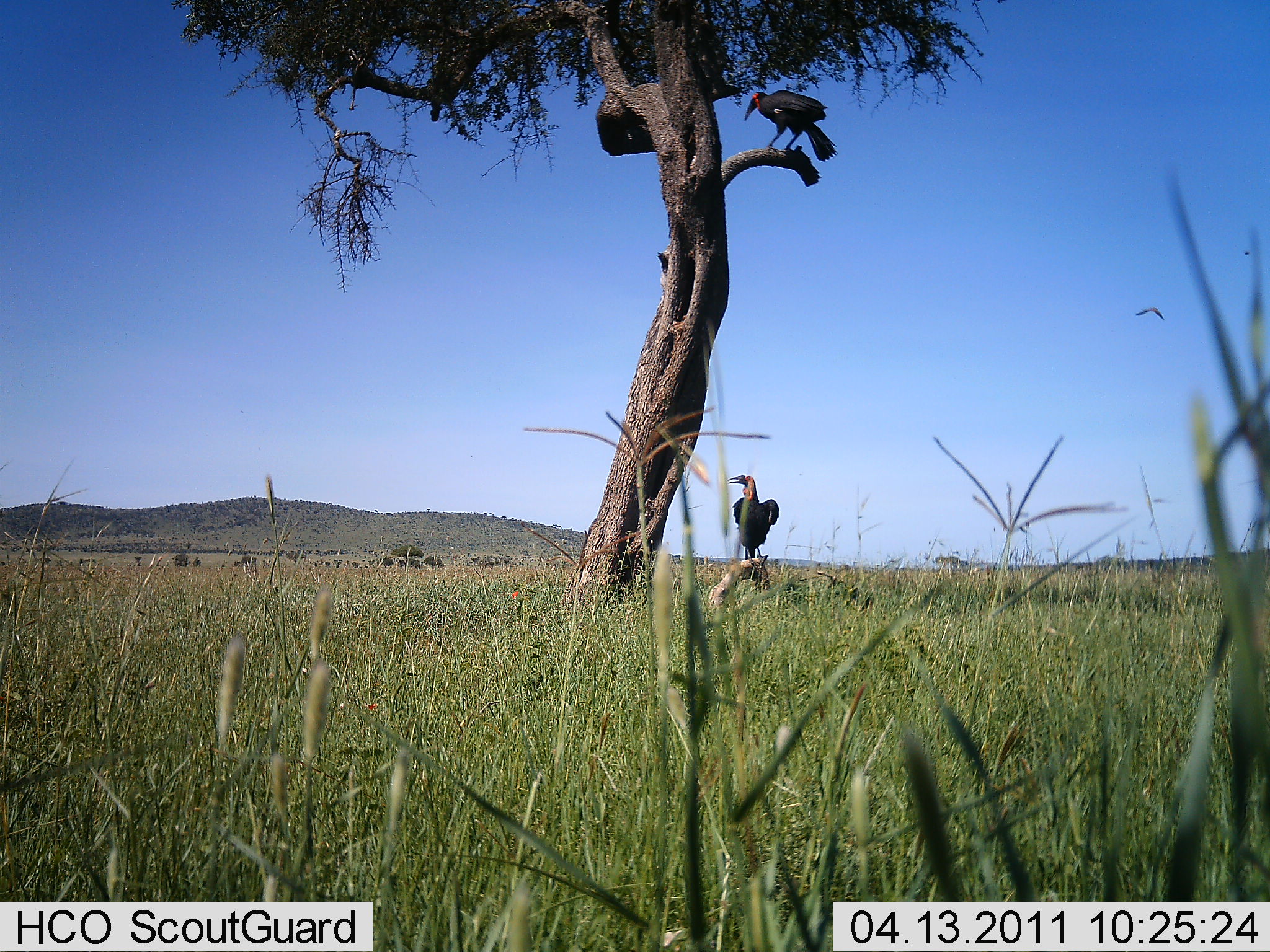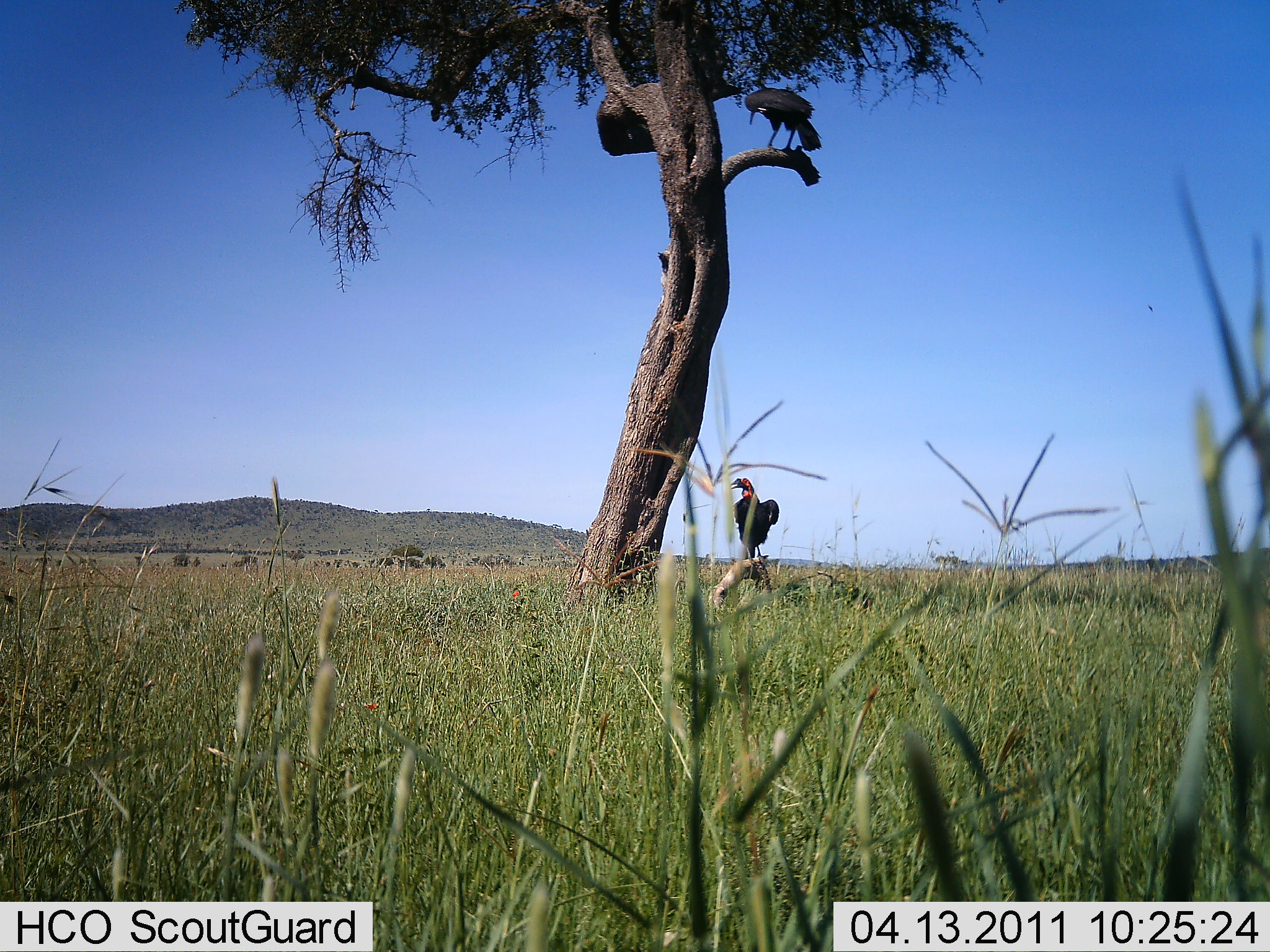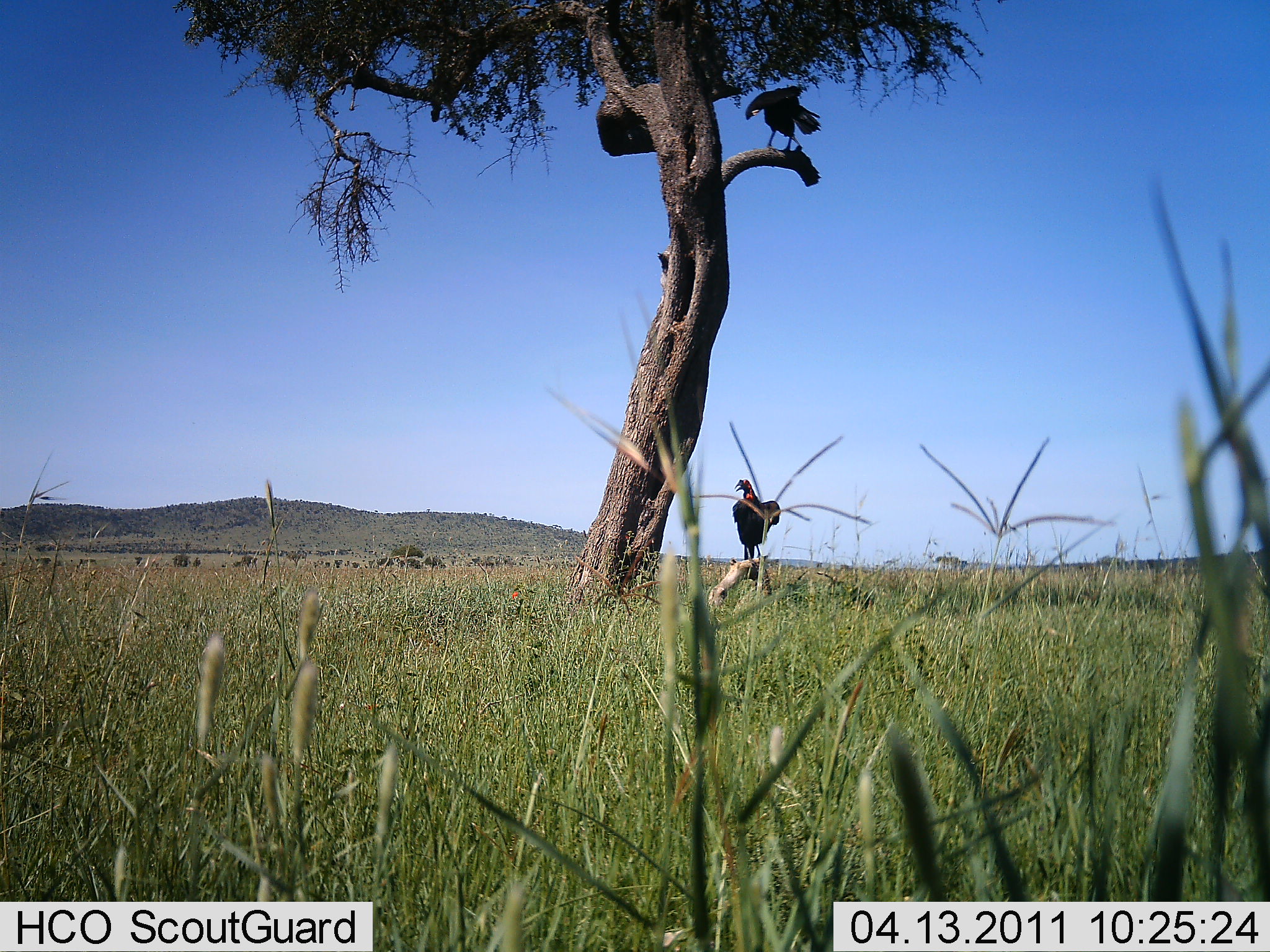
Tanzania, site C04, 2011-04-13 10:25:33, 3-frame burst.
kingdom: Animalia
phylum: Chordata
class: Aves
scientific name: Aves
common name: bird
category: otherbird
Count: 2.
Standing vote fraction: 55%.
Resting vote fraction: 9%.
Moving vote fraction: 27%.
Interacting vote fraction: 18%.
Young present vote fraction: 0%.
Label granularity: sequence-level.